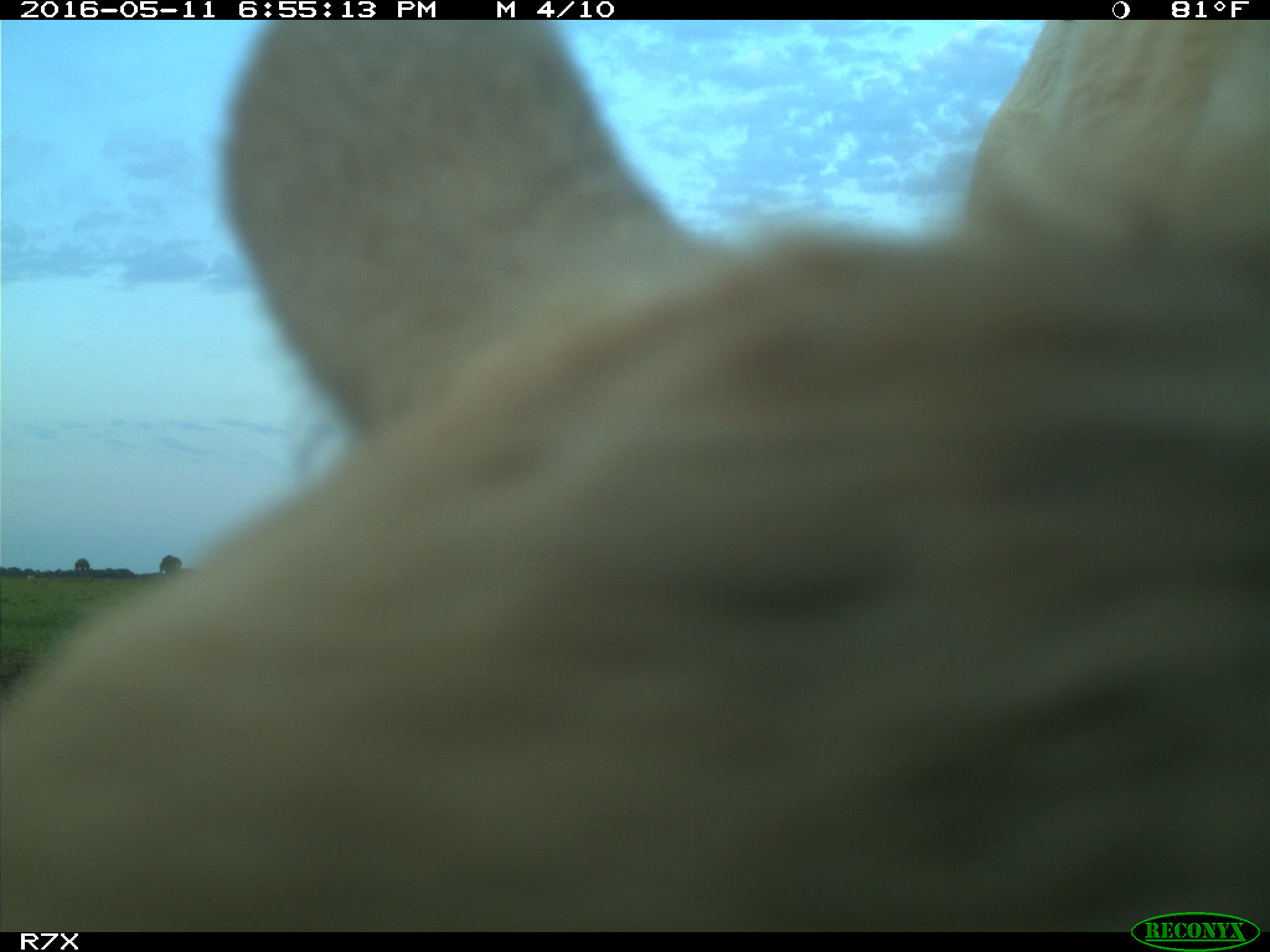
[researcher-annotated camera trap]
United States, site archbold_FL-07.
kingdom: Animalia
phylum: Chordata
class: Mammalia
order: Artiodactyla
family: Bovidae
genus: Bos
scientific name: Bos taurus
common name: domestic cow